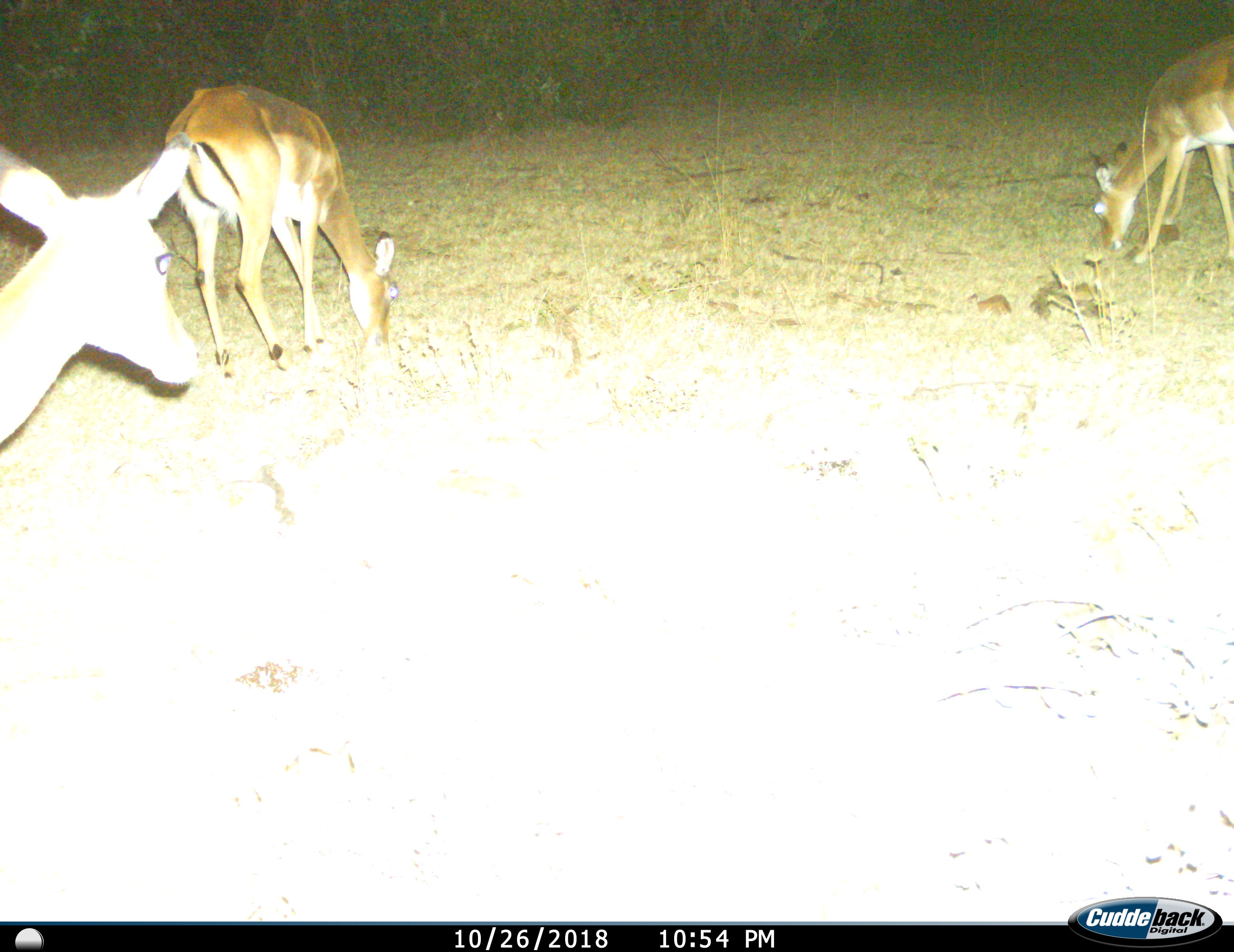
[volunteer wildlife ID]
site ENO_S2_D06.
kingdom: Animalia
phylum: Chordata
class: Mammalia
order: Artiodactyla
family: Bovidae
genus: Aepyceros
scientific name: Aepyceros melampus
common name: impala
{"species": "impala (Aepyceros melampus)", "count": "3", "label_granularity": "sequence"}